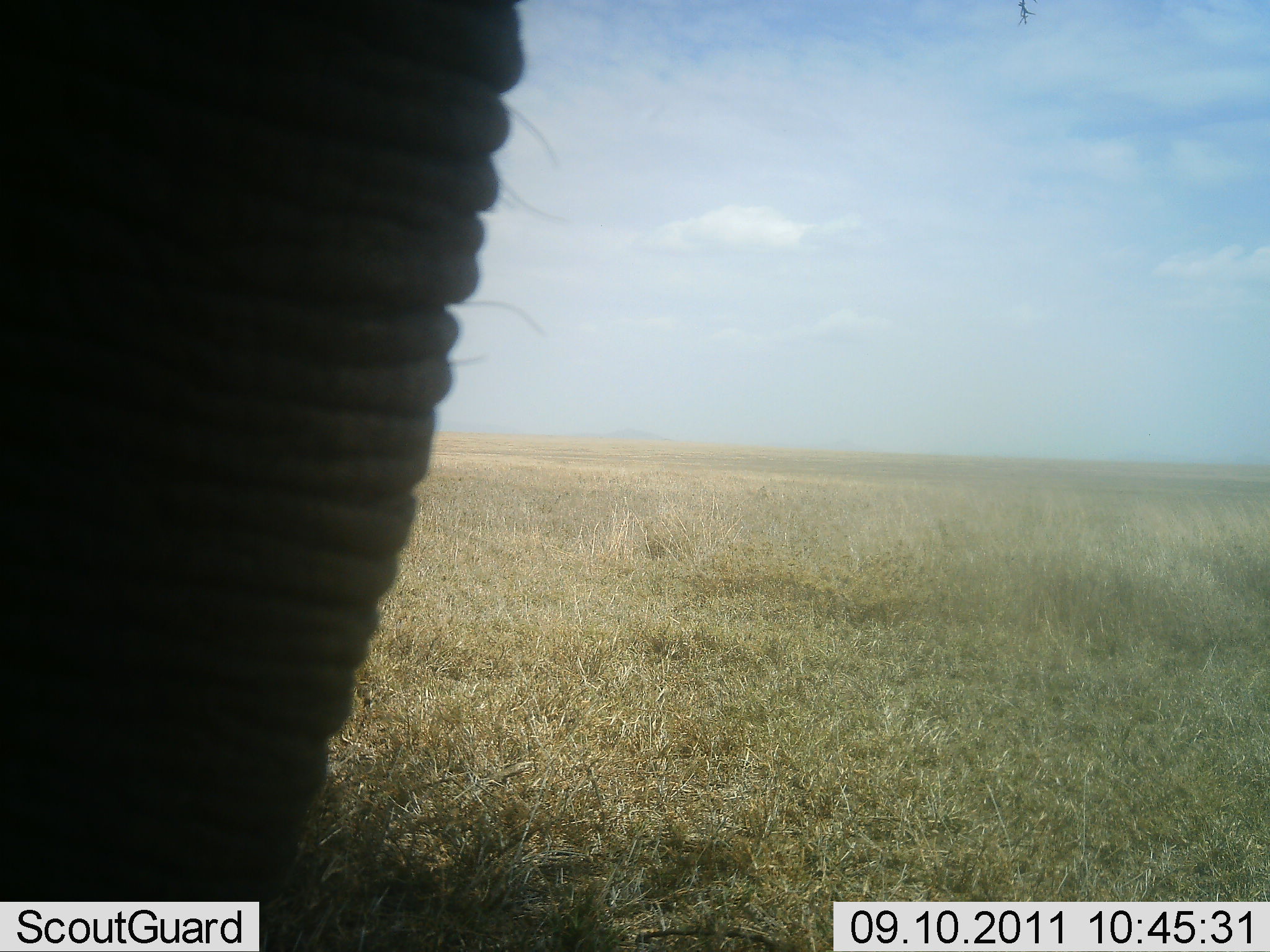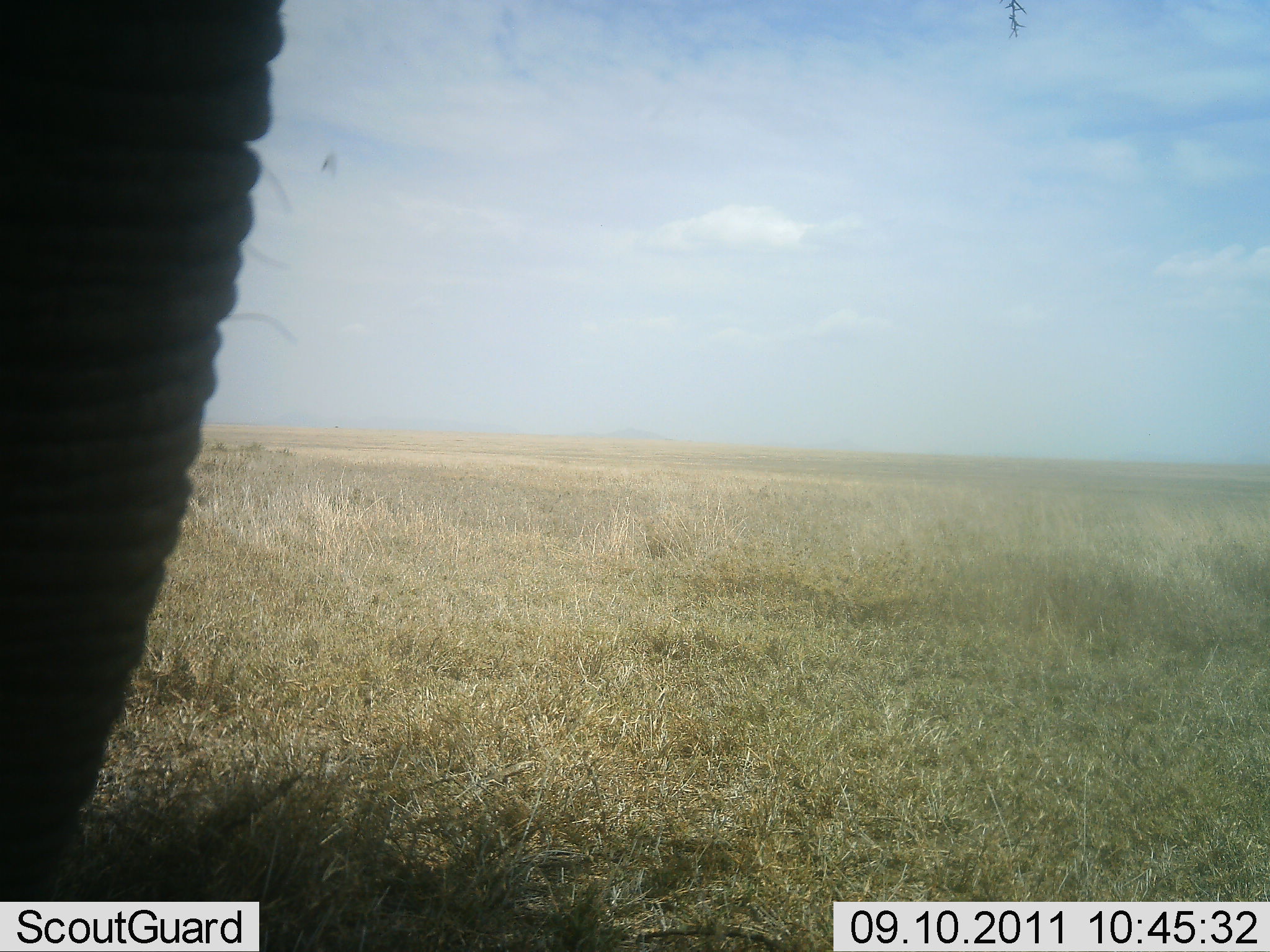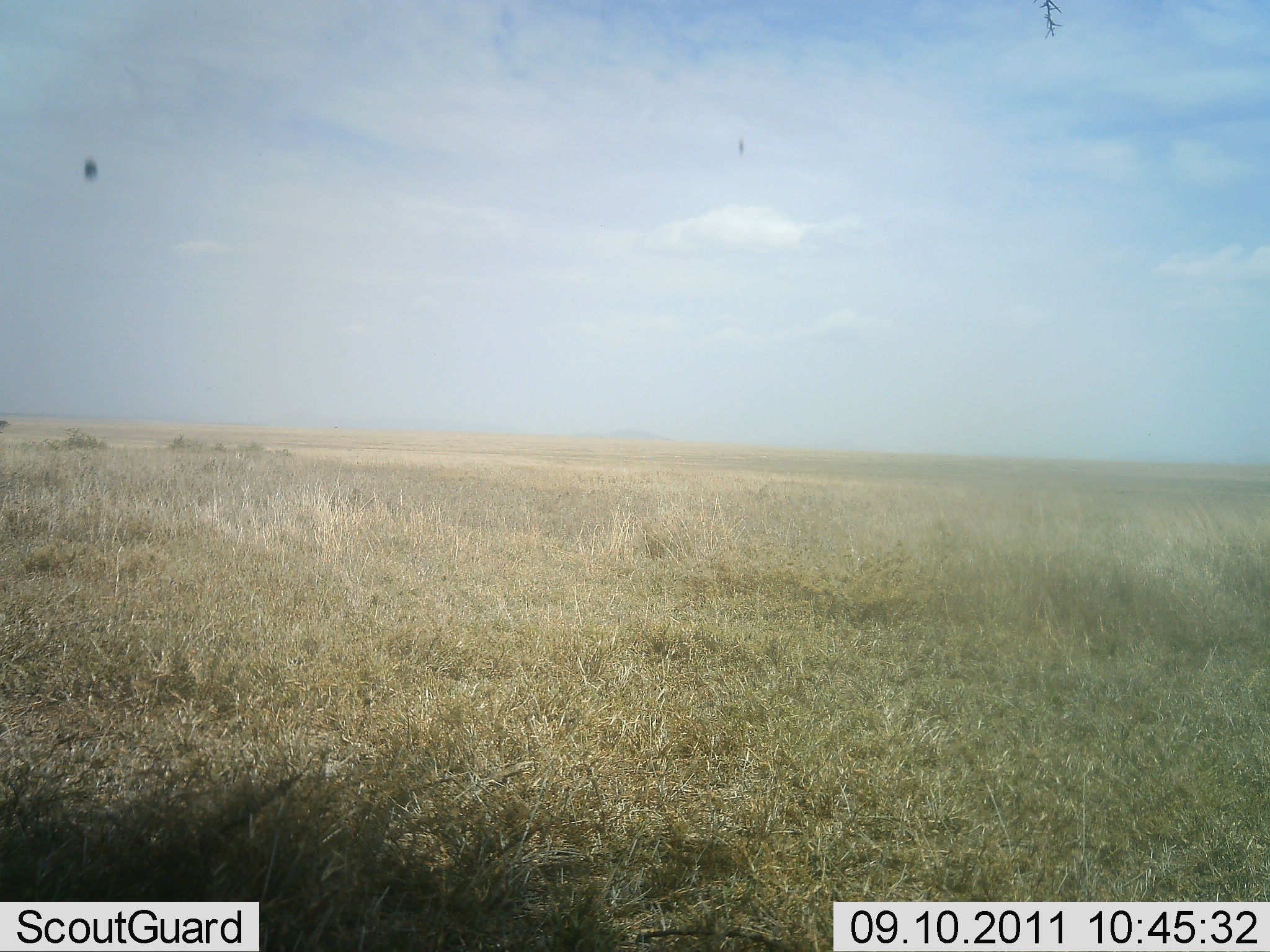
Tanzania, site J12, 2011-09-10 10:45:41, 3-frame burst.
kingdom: Animalia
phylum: Chordata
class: Mammalia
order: Proboscidea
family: Elephantidae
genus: Loxodonta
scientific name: Loxodonta africana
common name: african bush elephant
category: elephant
Elephant (african bush elephant) (Loxodonta africana), count 1. Behavior (volunteer vote fractions): standing 36%, resting 0%, moving 73%, interacting 0%. Young present (vote fraction): 0%. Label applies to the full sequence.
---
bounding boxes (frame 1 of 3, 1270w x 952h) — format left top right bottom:
animal: 0 1 529 898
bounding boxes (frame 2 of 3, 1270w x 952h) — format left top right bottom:
animal: 0 0 292 901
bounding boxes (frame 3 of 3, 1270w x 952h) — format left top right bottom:
animal: 76 153 100 185; 735 135 746 157